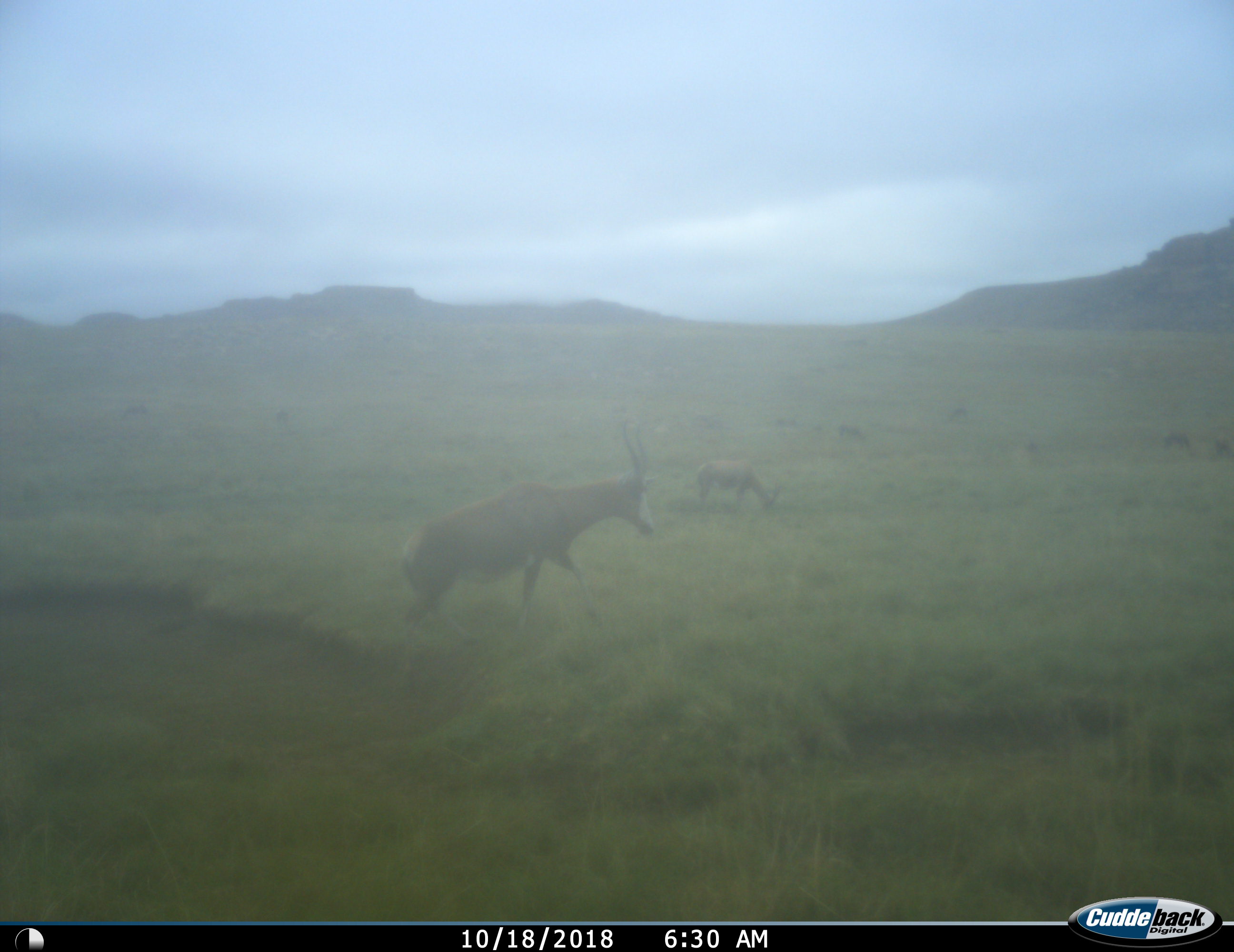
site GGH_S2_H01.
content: unidentified animal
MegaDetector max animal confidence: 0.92